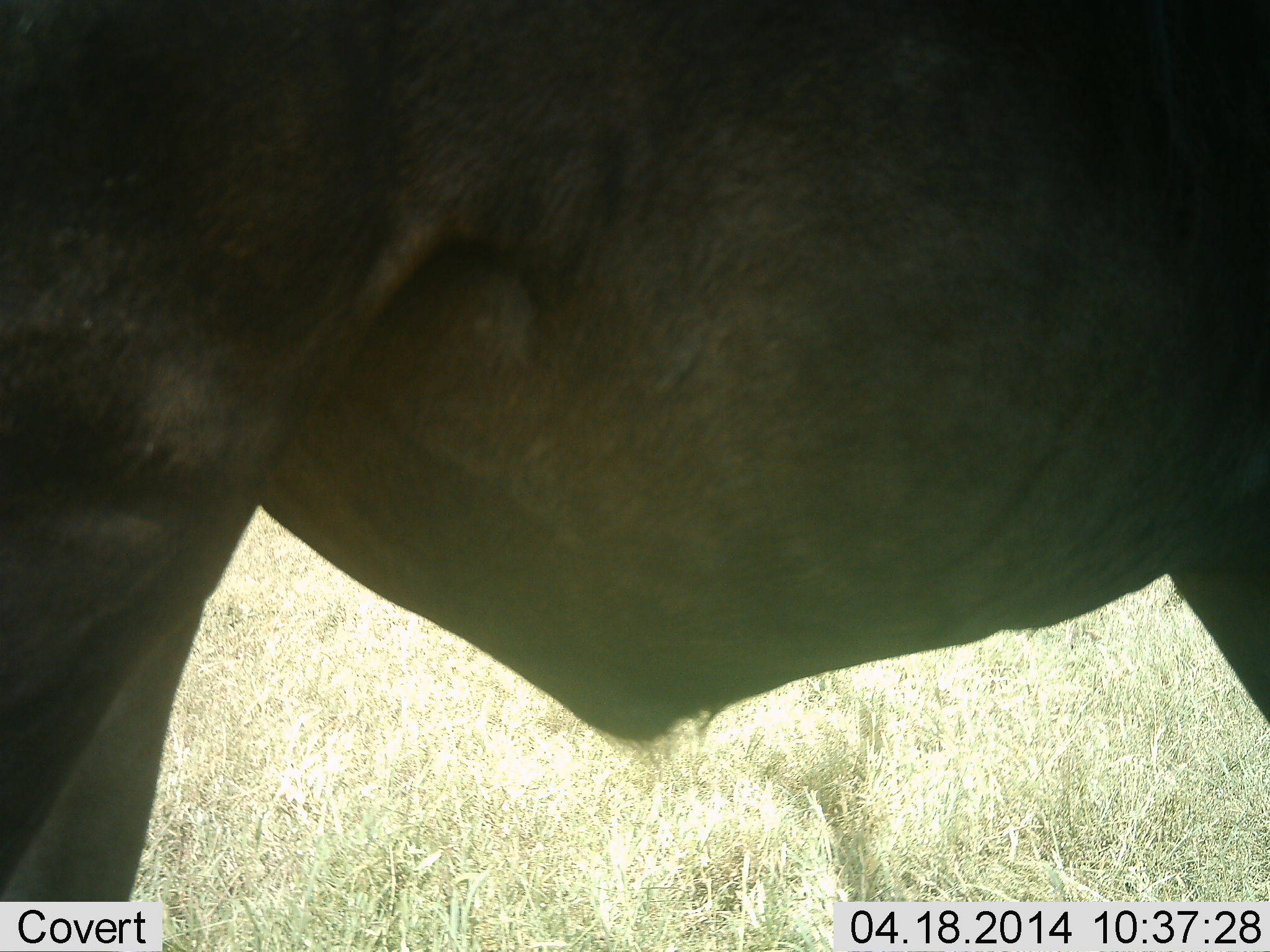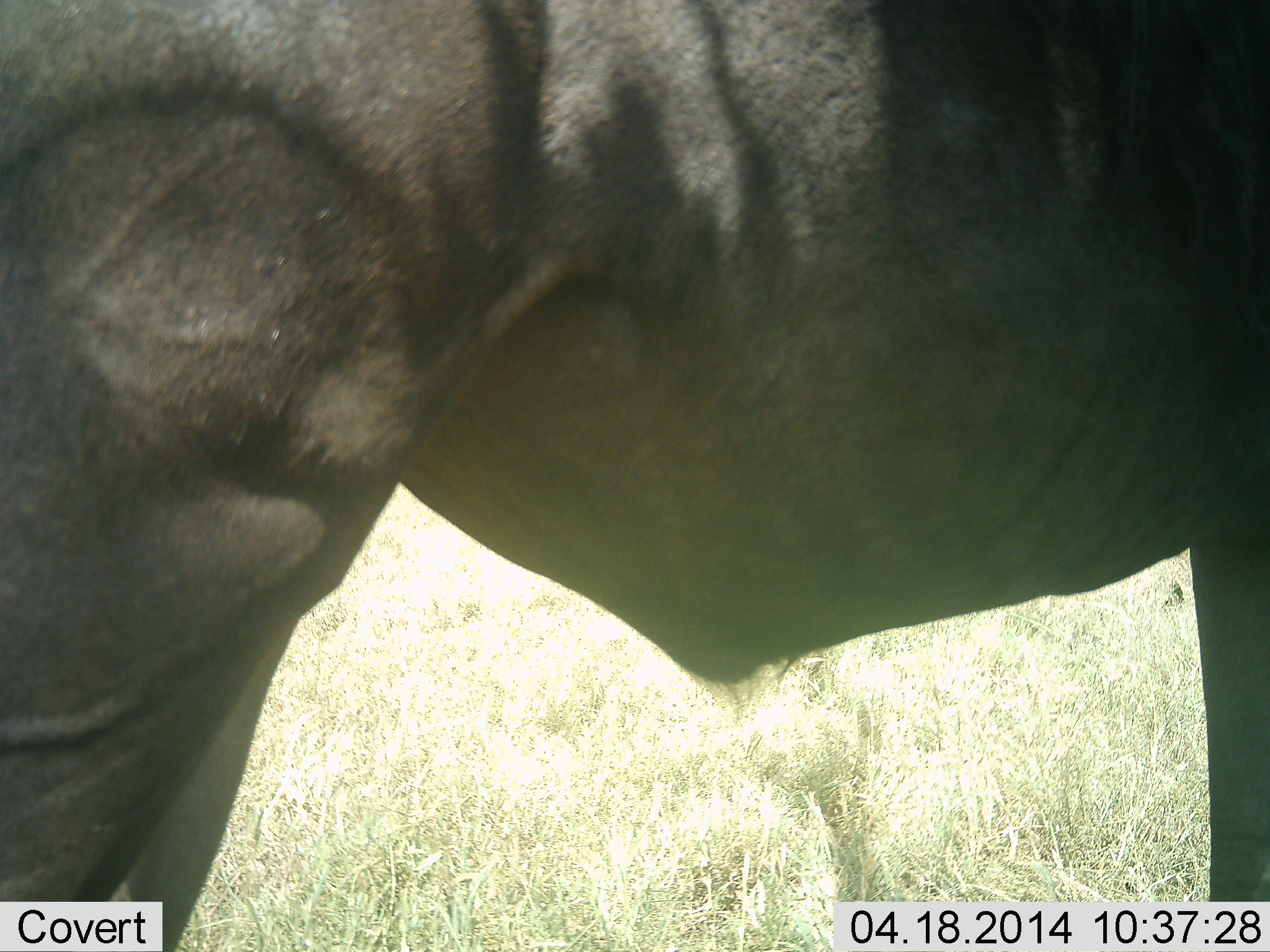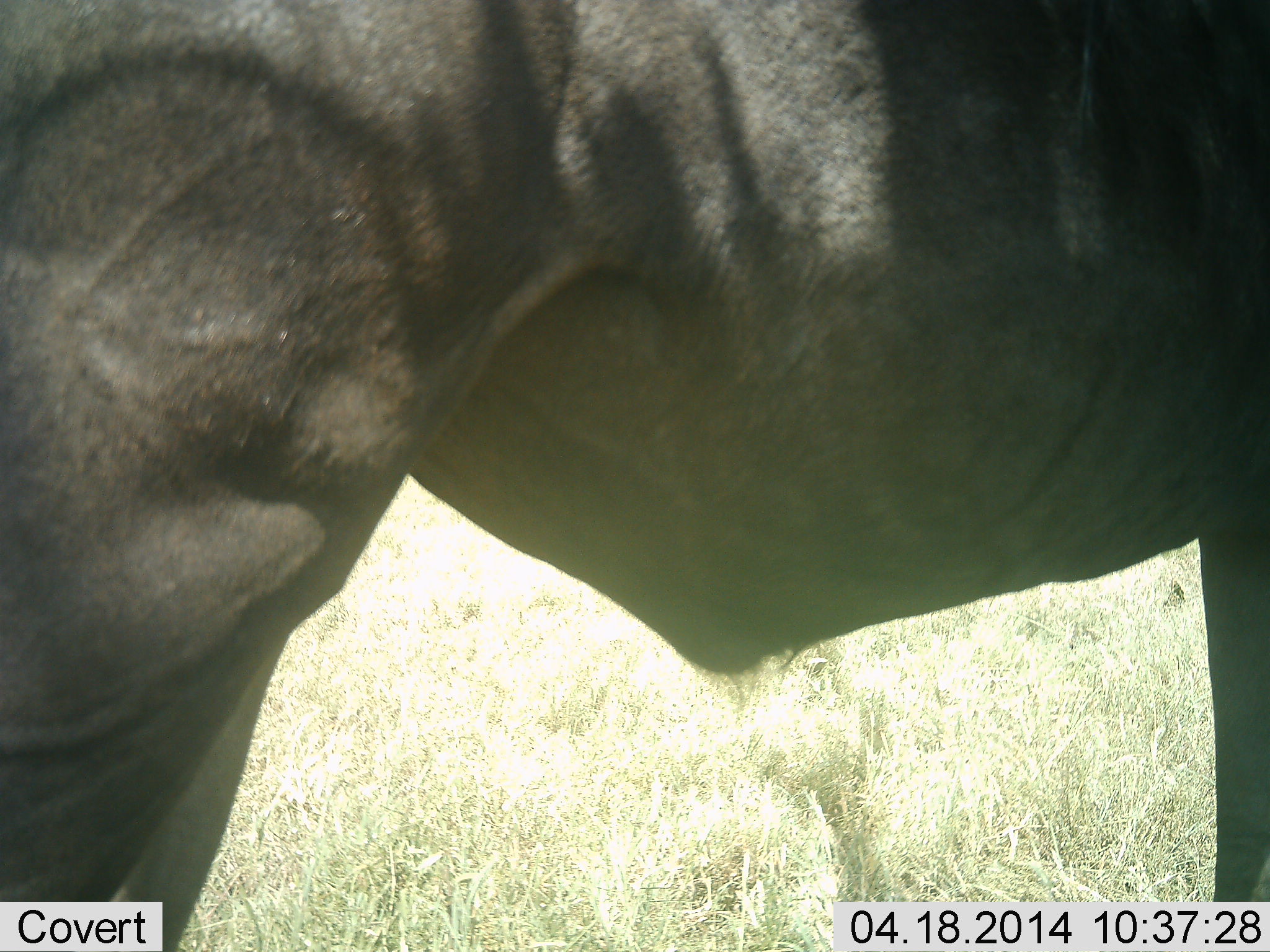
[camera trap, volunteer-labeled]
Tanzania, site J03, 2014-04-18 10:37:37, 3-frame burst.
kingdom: Animalia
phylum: Chordata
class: Mammalia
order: Artiodactyla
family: Bovidae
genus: Connochaetes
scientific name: Connochaetes taurinus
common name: blue wildebeest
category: wildebeest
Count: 1.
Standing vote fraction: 100%.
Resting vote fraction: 0%.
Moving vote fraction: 0%.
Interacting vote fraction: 0%.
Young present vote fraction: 0%.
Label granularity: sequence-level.